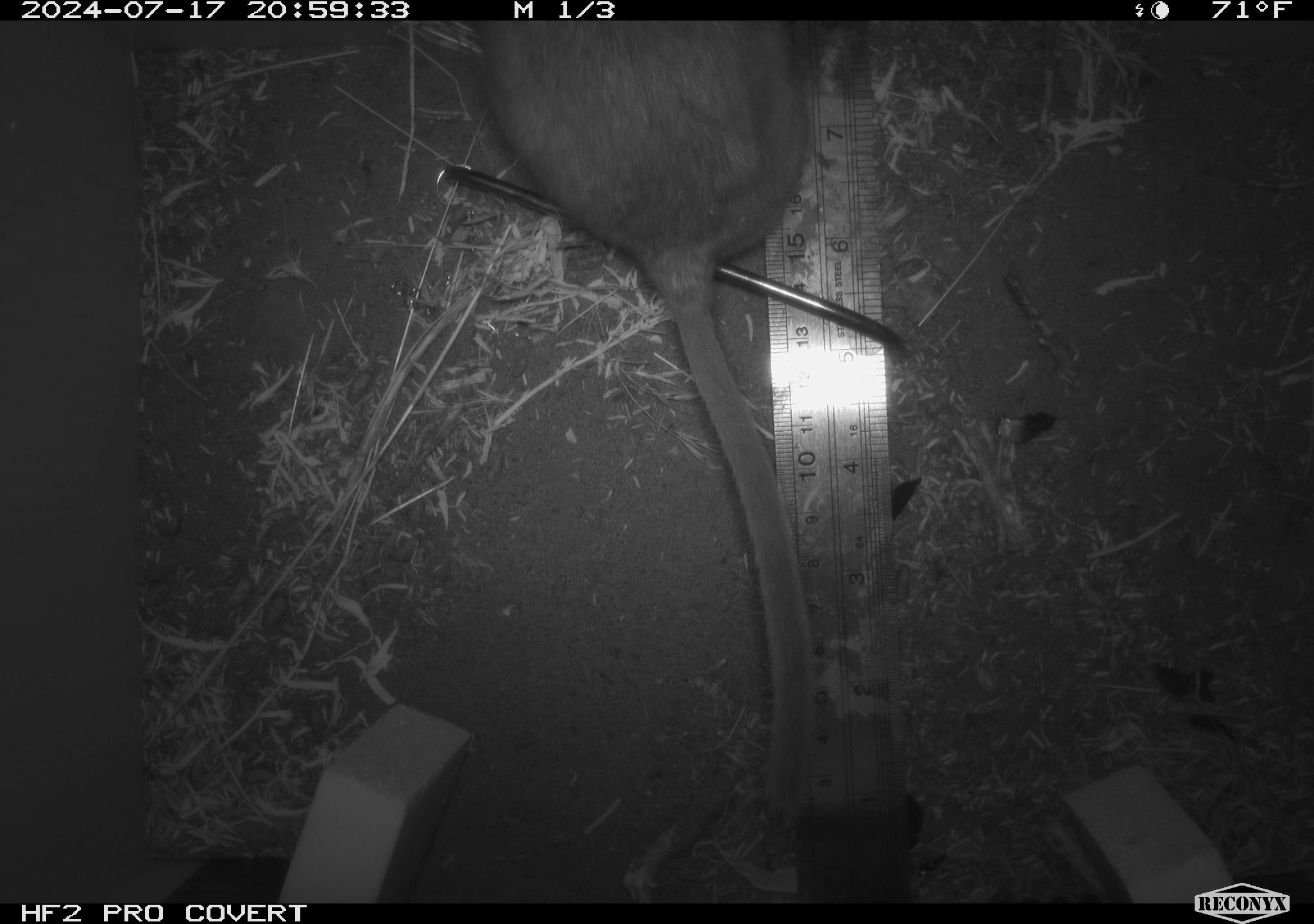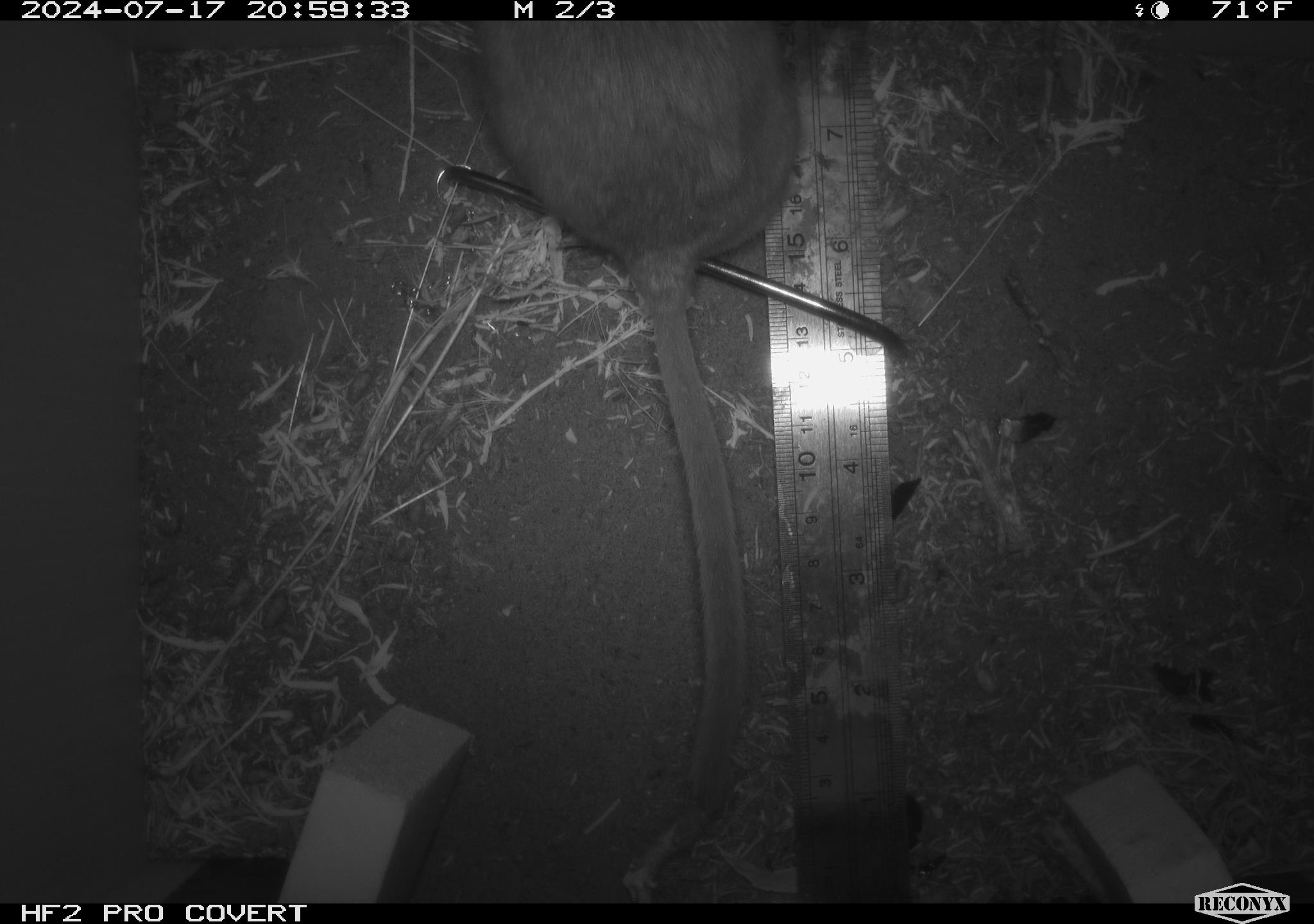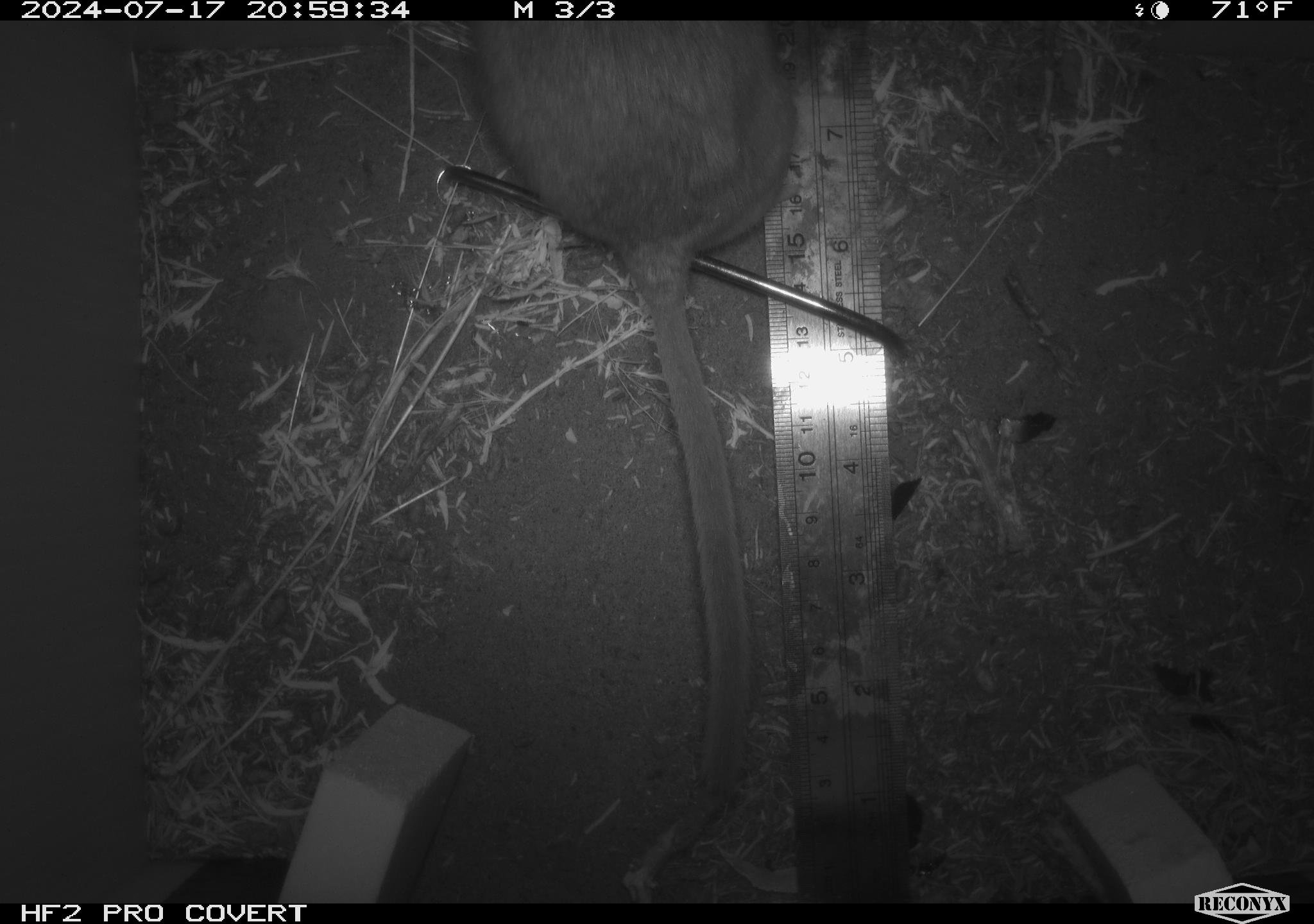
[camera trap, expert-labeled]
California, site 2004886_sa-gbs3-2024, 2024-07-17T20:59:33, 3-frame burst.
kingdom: Animalia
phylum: Chordata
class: Mammalia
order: Rodentia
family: Cricetidae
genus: Neotoma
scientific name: Neotoma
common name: pack rat or woodrat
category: neotoma species